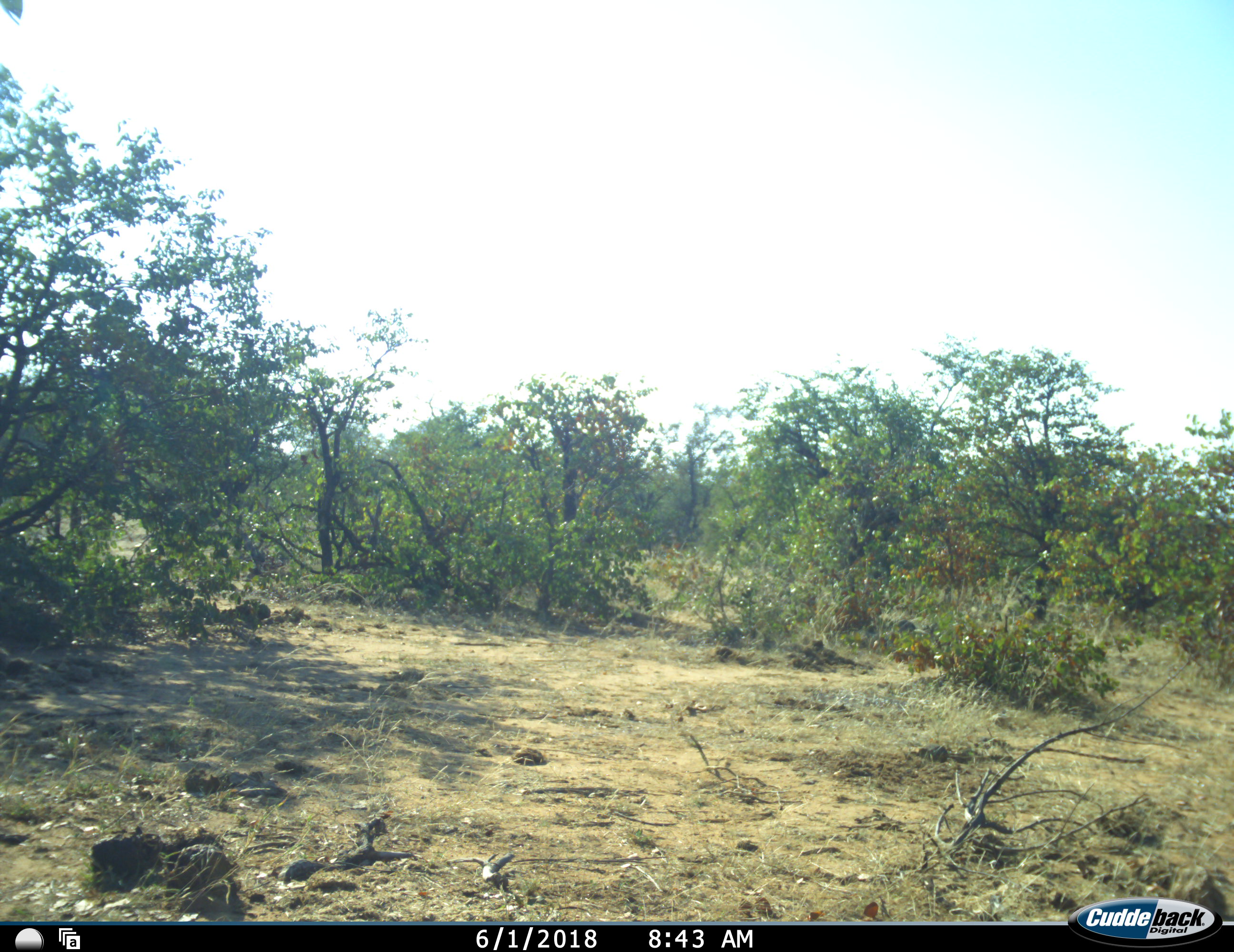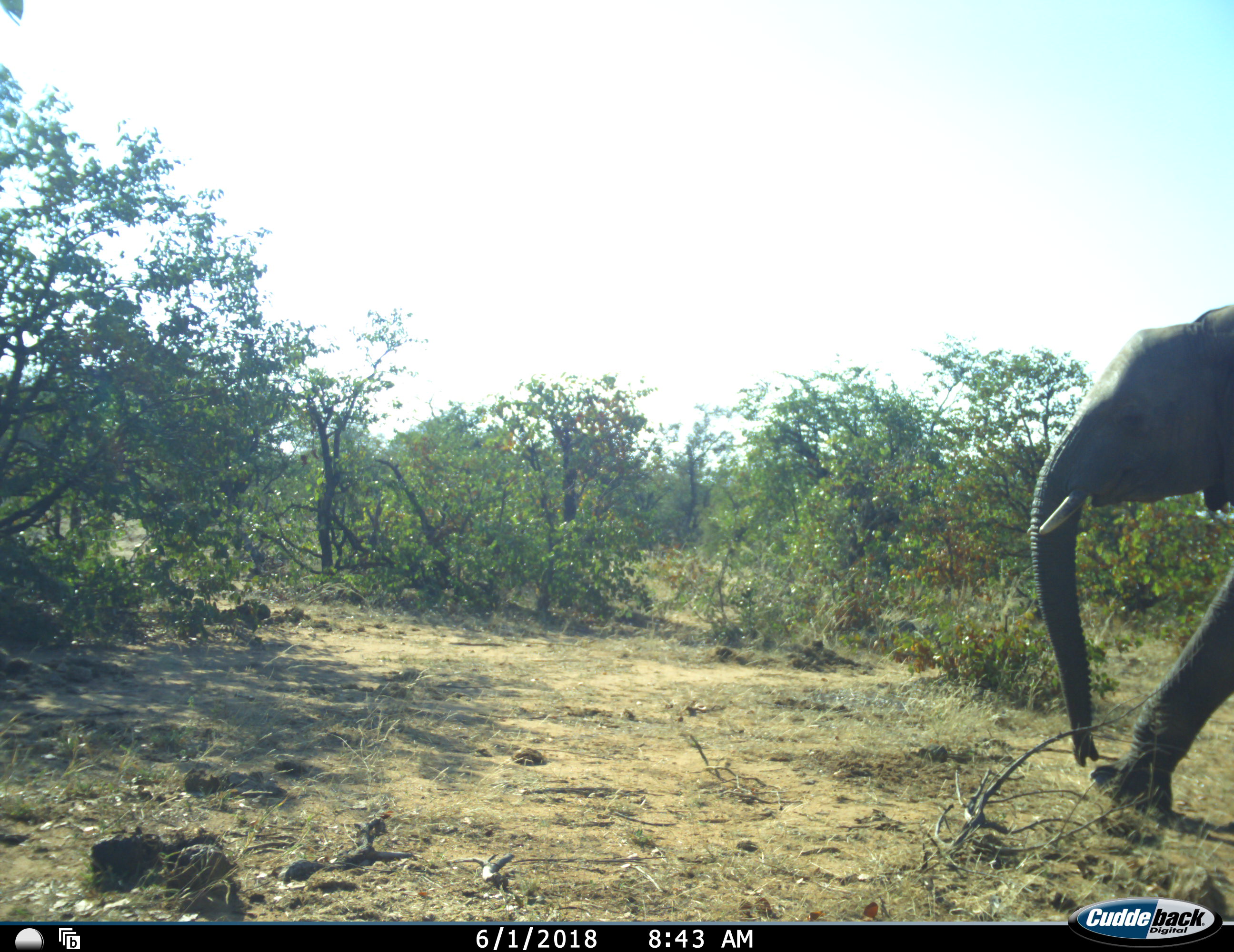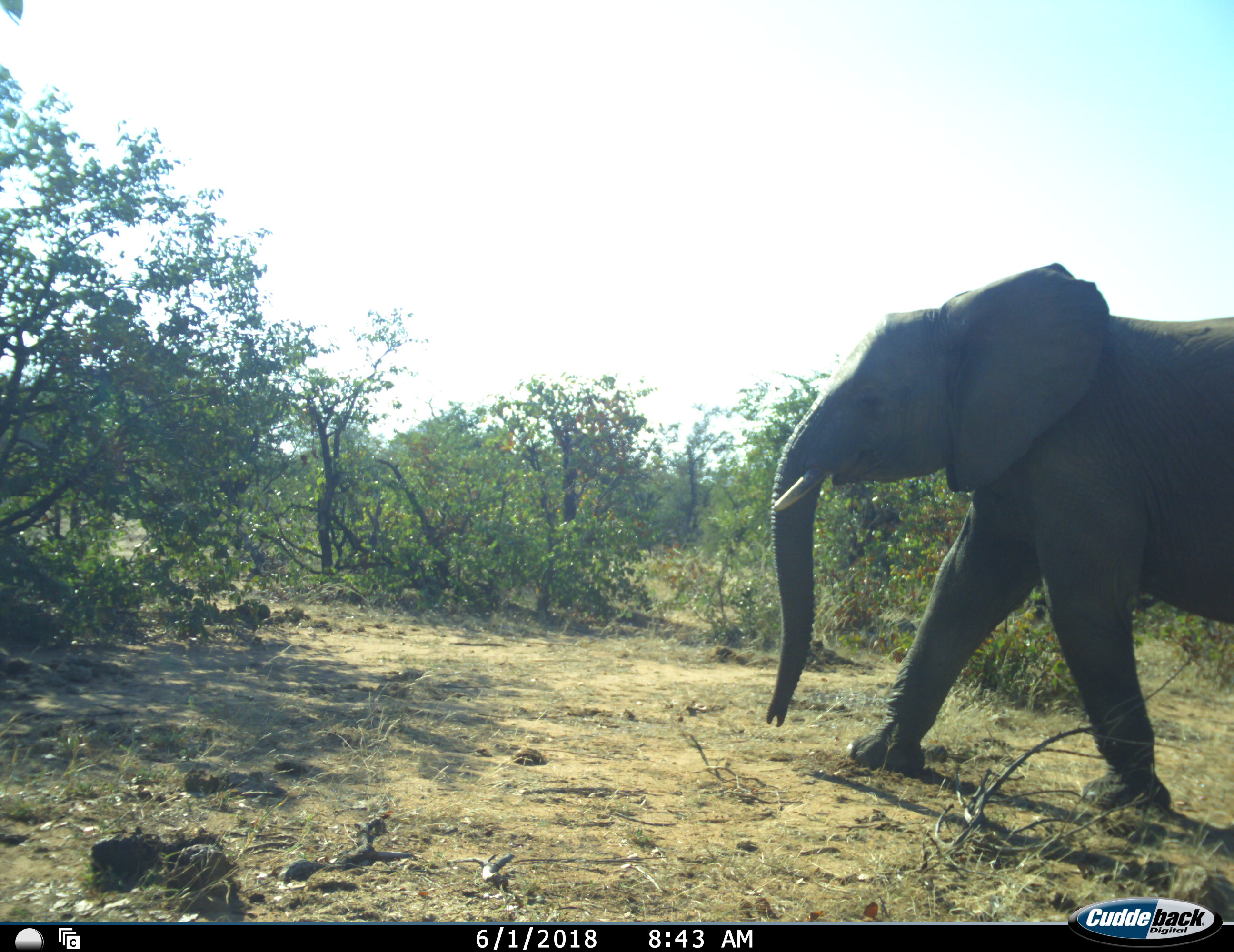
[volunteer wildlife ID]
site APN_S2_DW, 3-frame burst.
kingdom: Animalia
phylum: Chordata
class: Mammalia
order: Proboscidea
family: Elephantidae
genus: Loxodonta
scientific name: Loxodonta africana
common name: african bush elephant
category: elephant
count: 1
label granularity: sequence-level